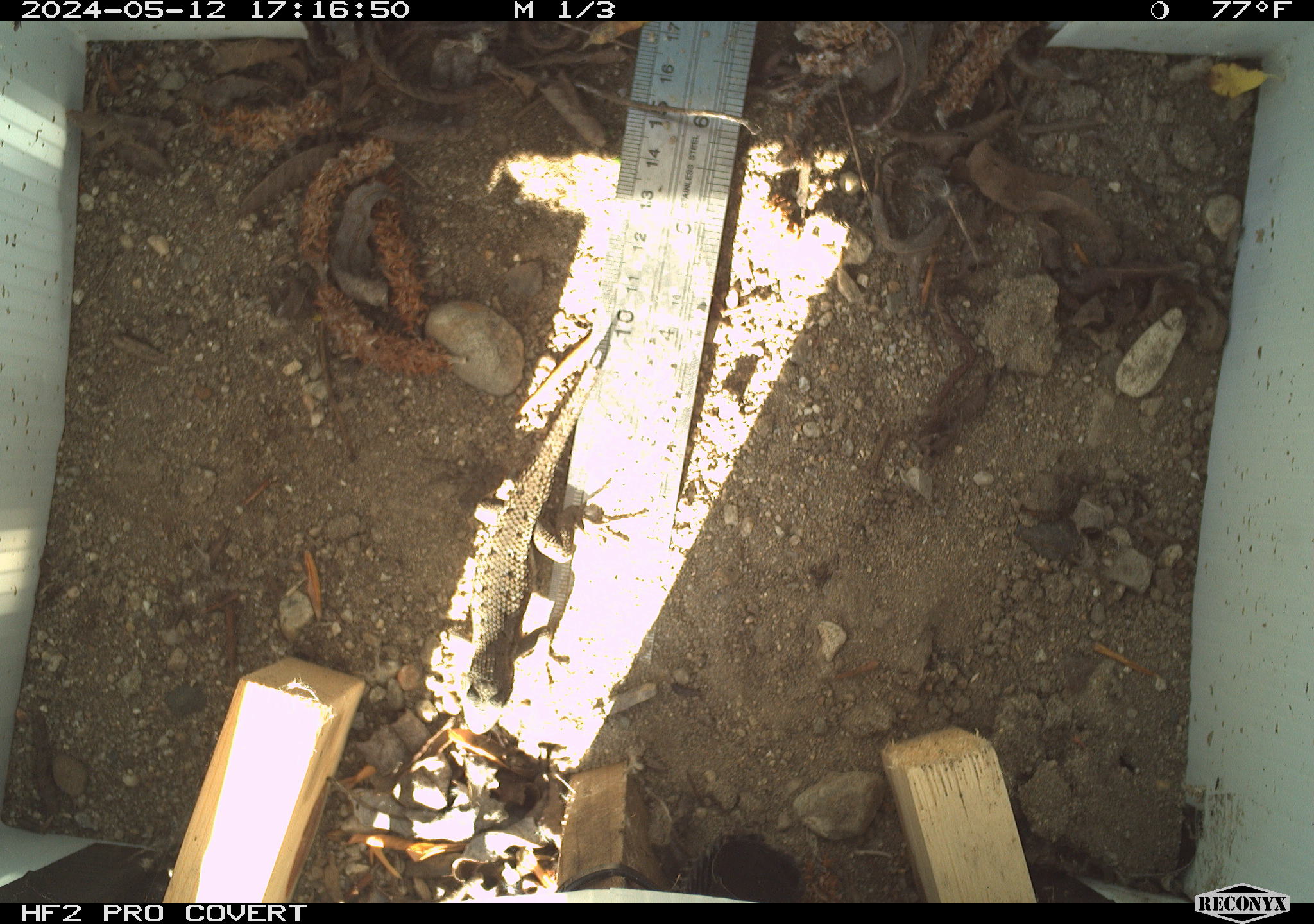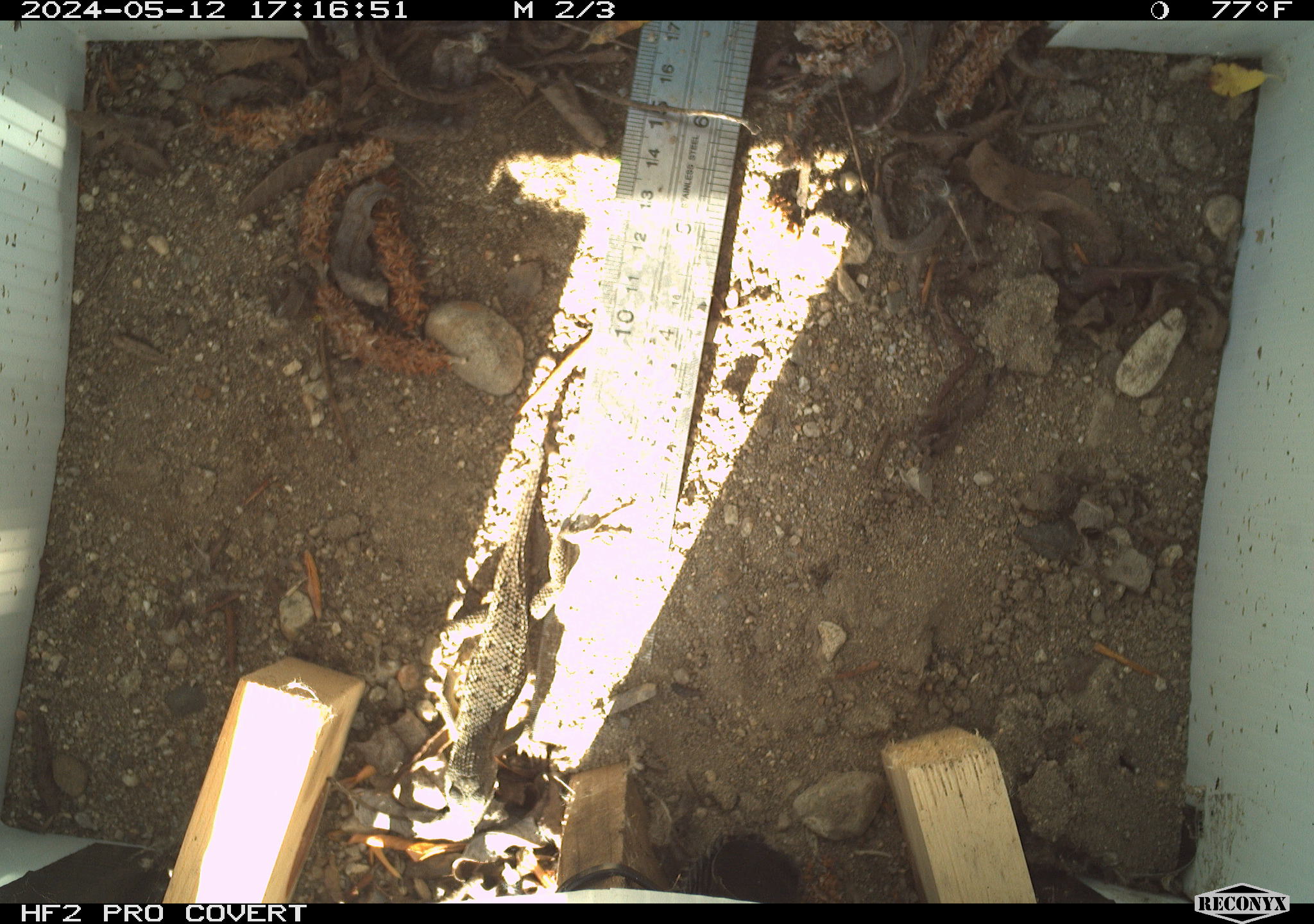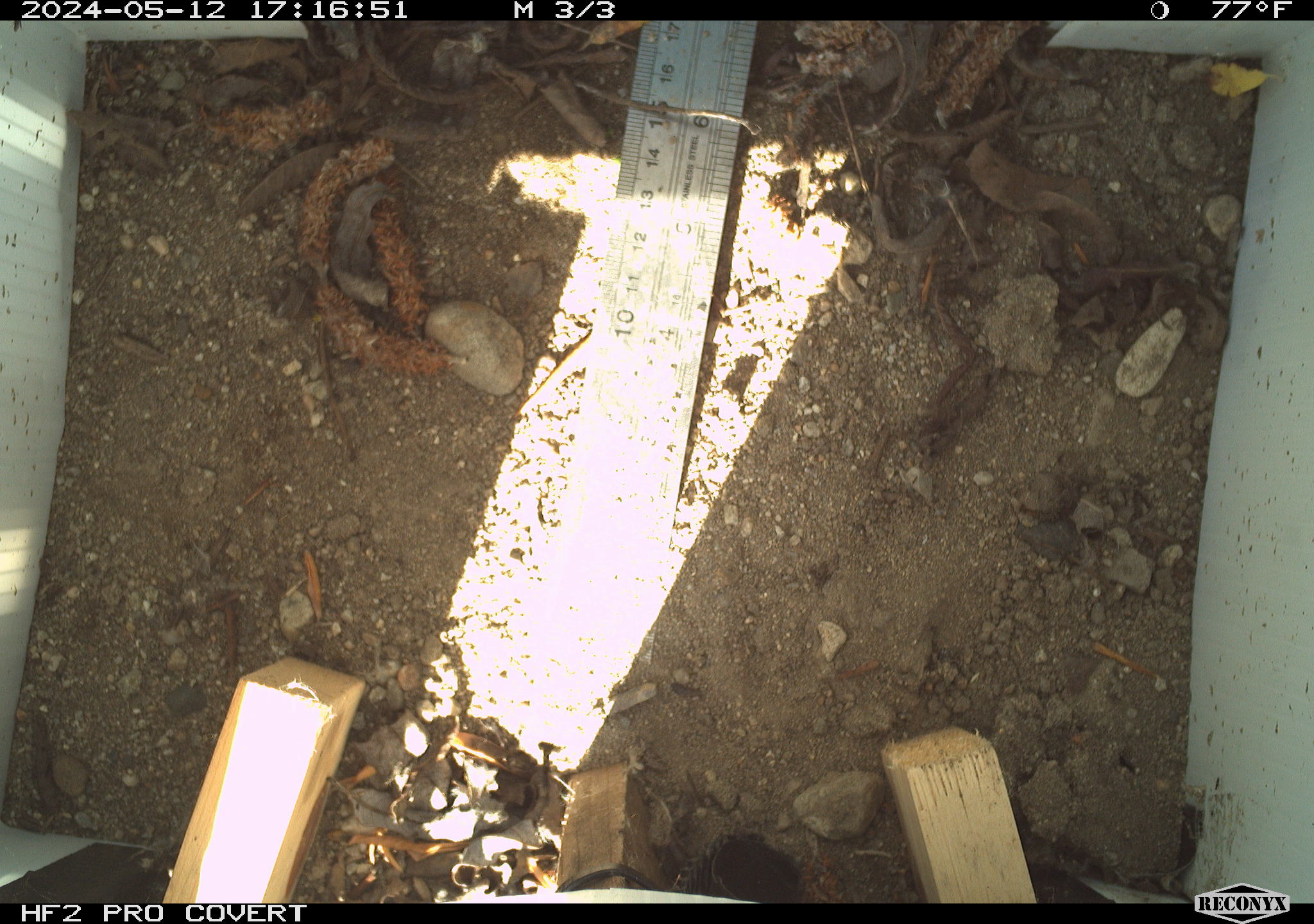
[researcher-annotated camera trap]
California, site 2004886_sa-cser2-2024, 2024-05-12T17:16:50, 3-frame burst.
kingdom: Animalia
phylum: Chordata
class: Reptilia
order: Squamata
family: Phrynosomatidae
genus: Sceloporus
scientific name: Sceloporus occidentalis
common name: western fence lizard